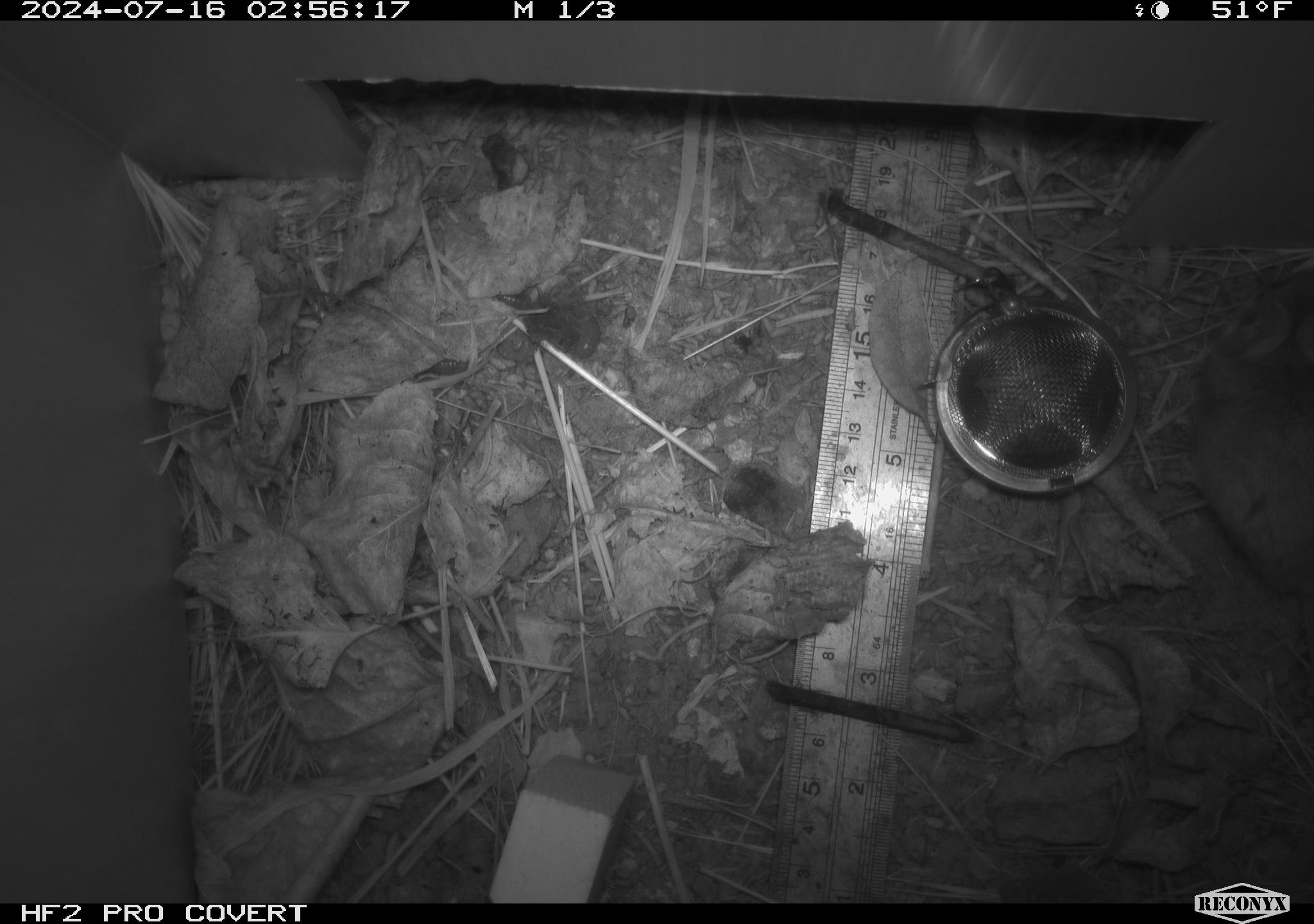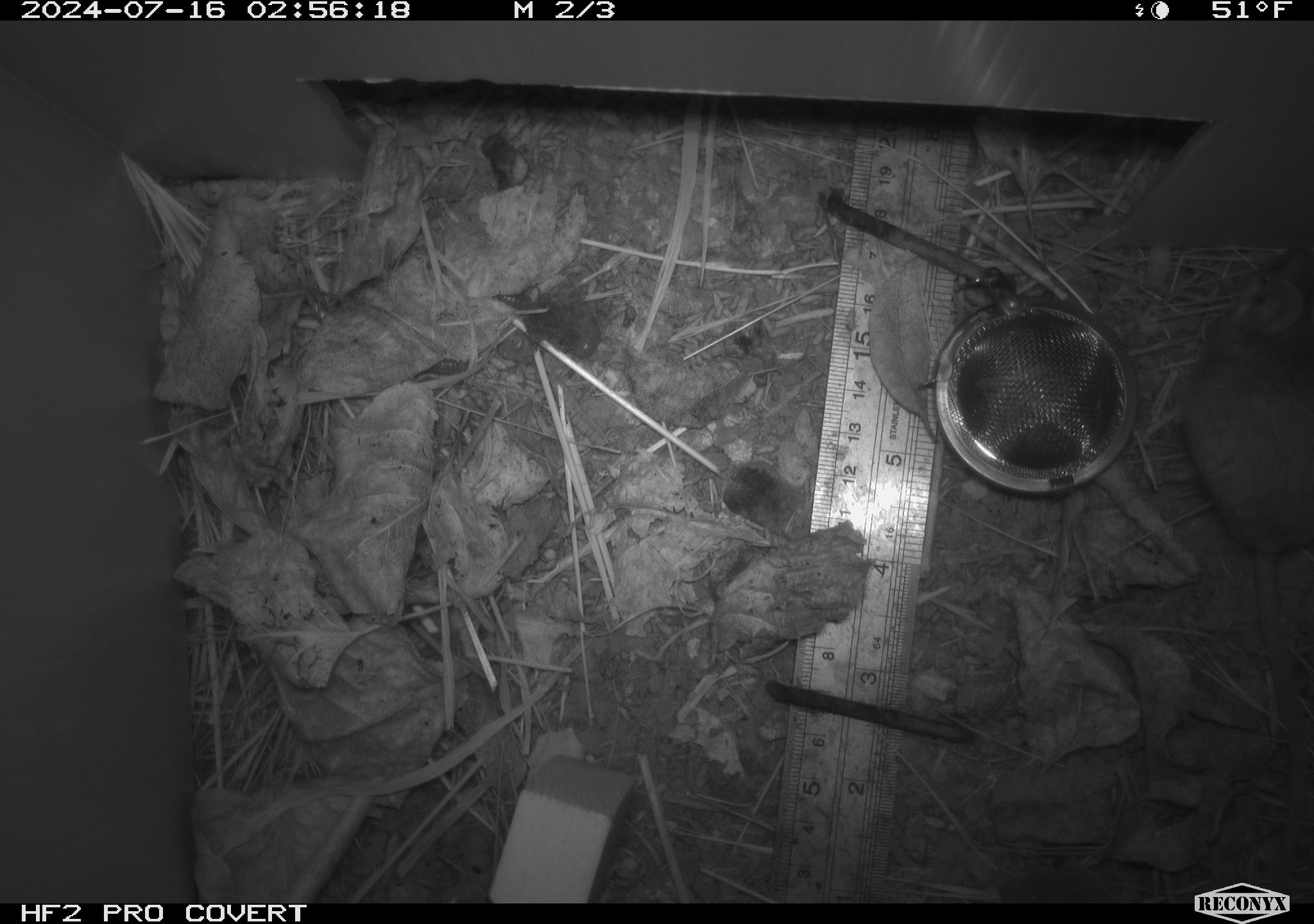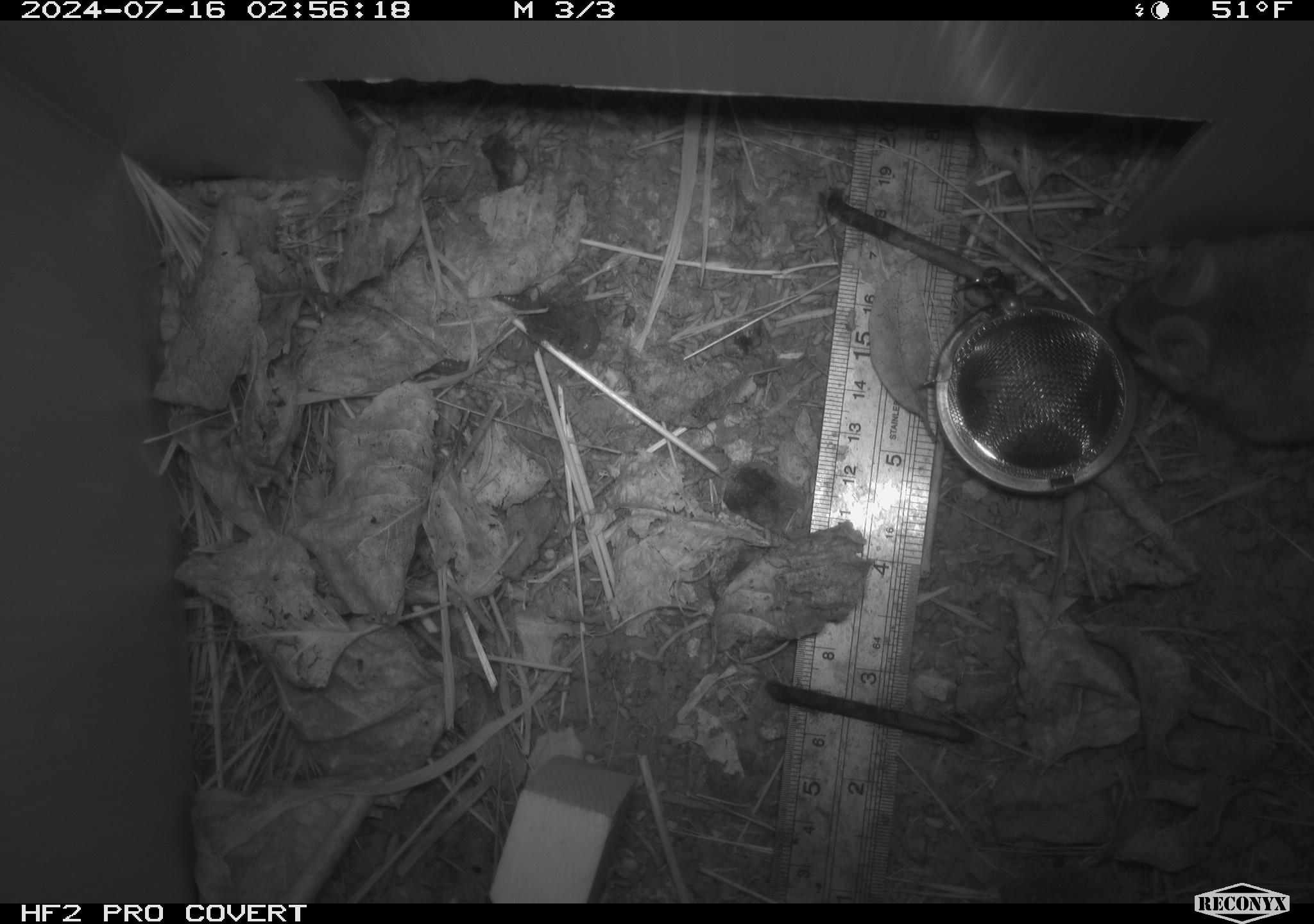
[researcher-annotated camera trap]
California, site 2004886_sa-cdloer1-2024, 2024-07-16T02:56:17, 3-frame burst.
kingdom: Animalia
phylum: Chordata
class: Mammalia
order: Rodentia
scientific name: Rodentia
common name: mouse species